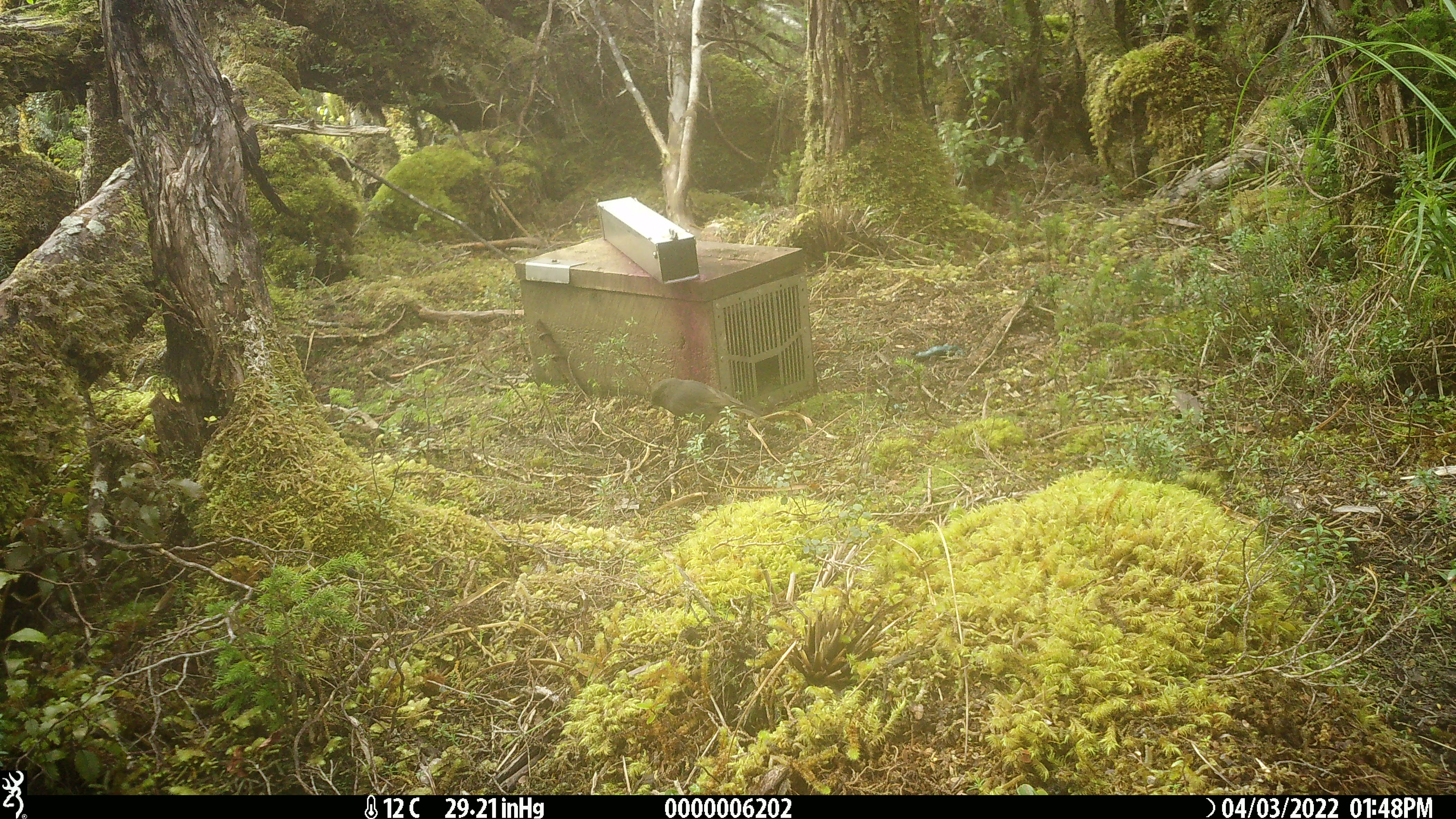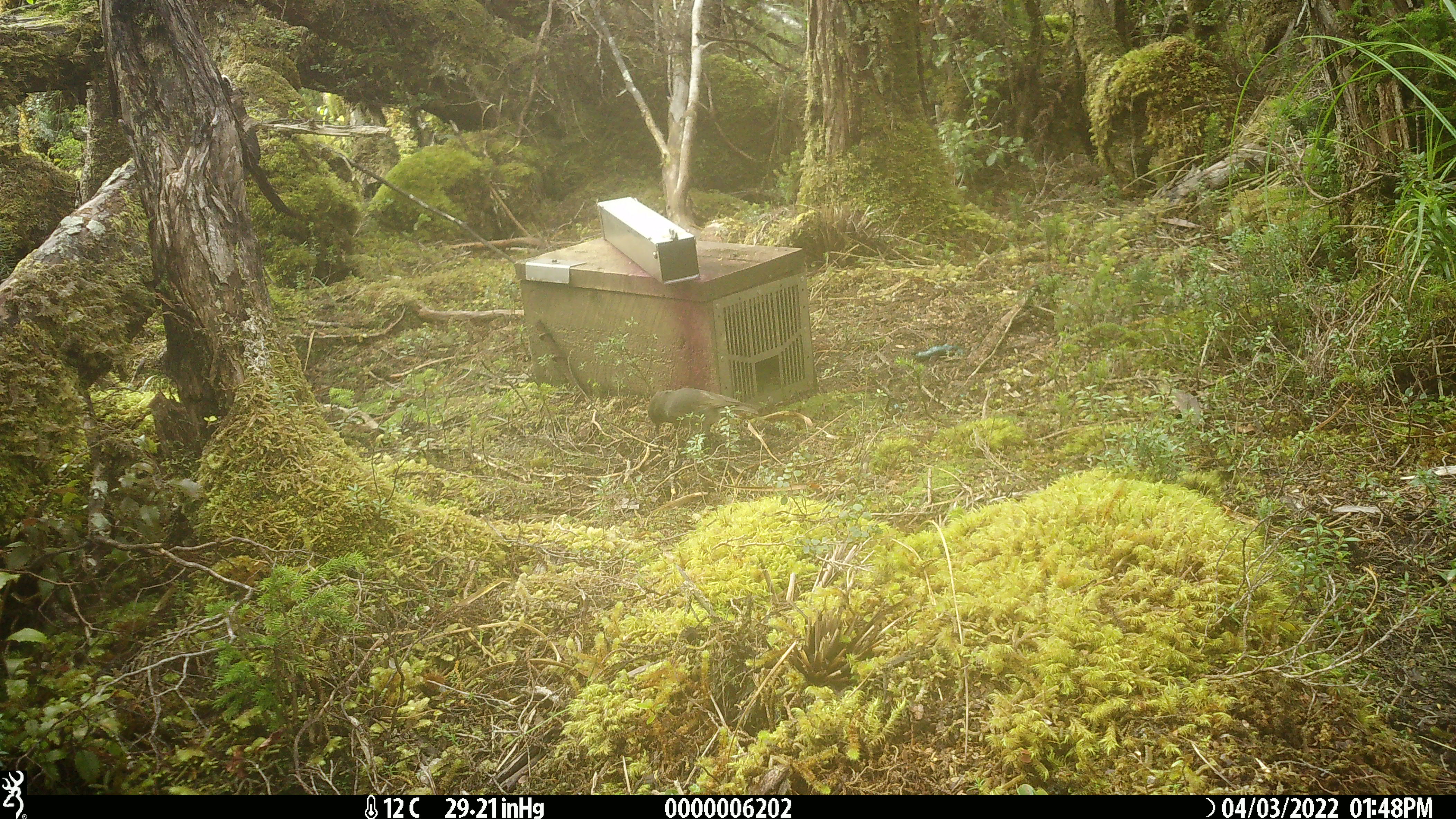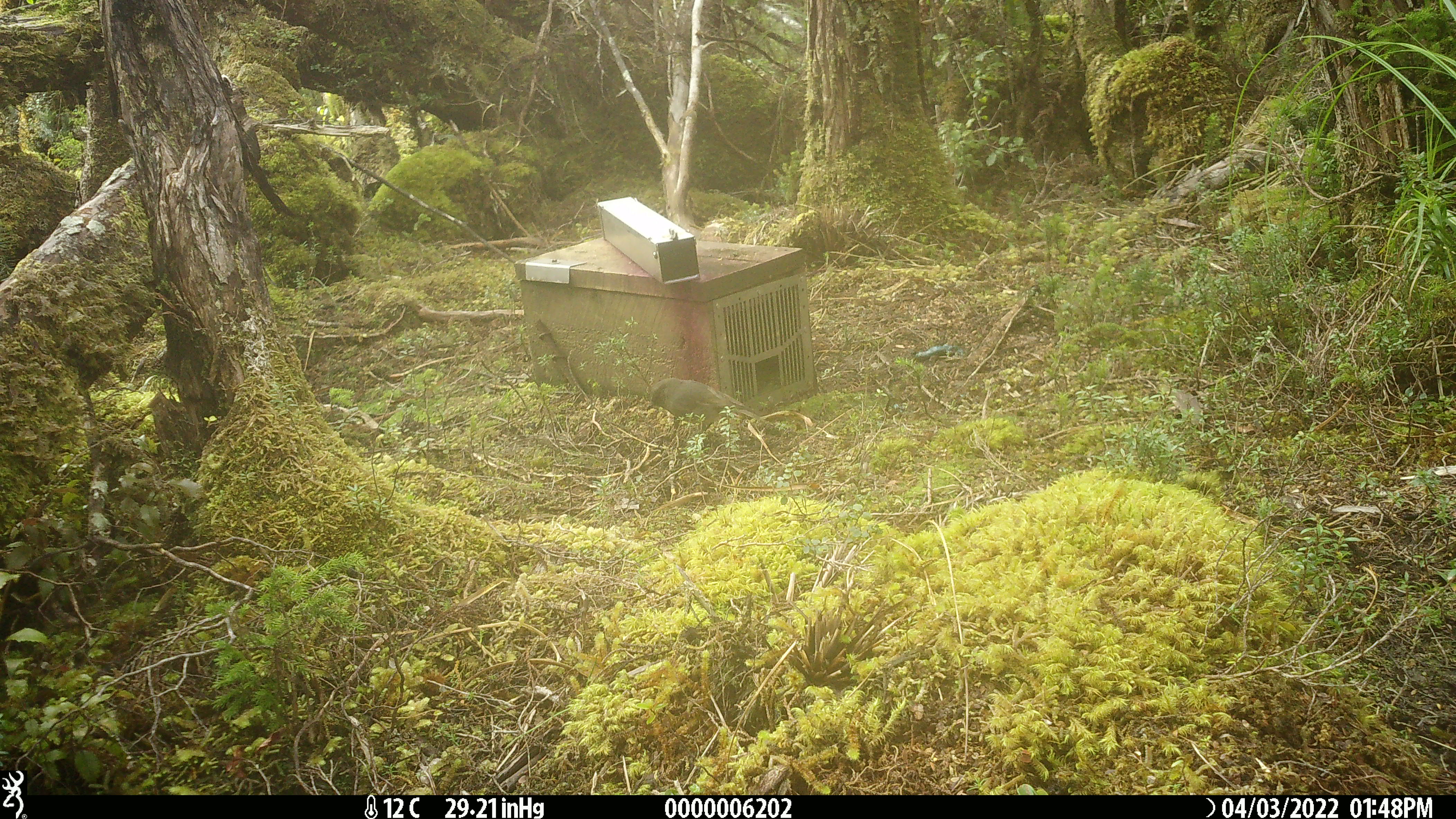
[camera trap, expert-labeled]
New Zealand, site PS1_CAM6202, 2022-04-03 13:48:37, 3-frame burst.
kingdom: Animalia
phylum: Chordata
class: Aves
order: Passeriformes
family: Petroicidae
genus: Petroica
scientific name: Petroica australis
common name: new zealand robin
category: robin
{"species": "robin (new zealand robin) (Petroica australis)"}